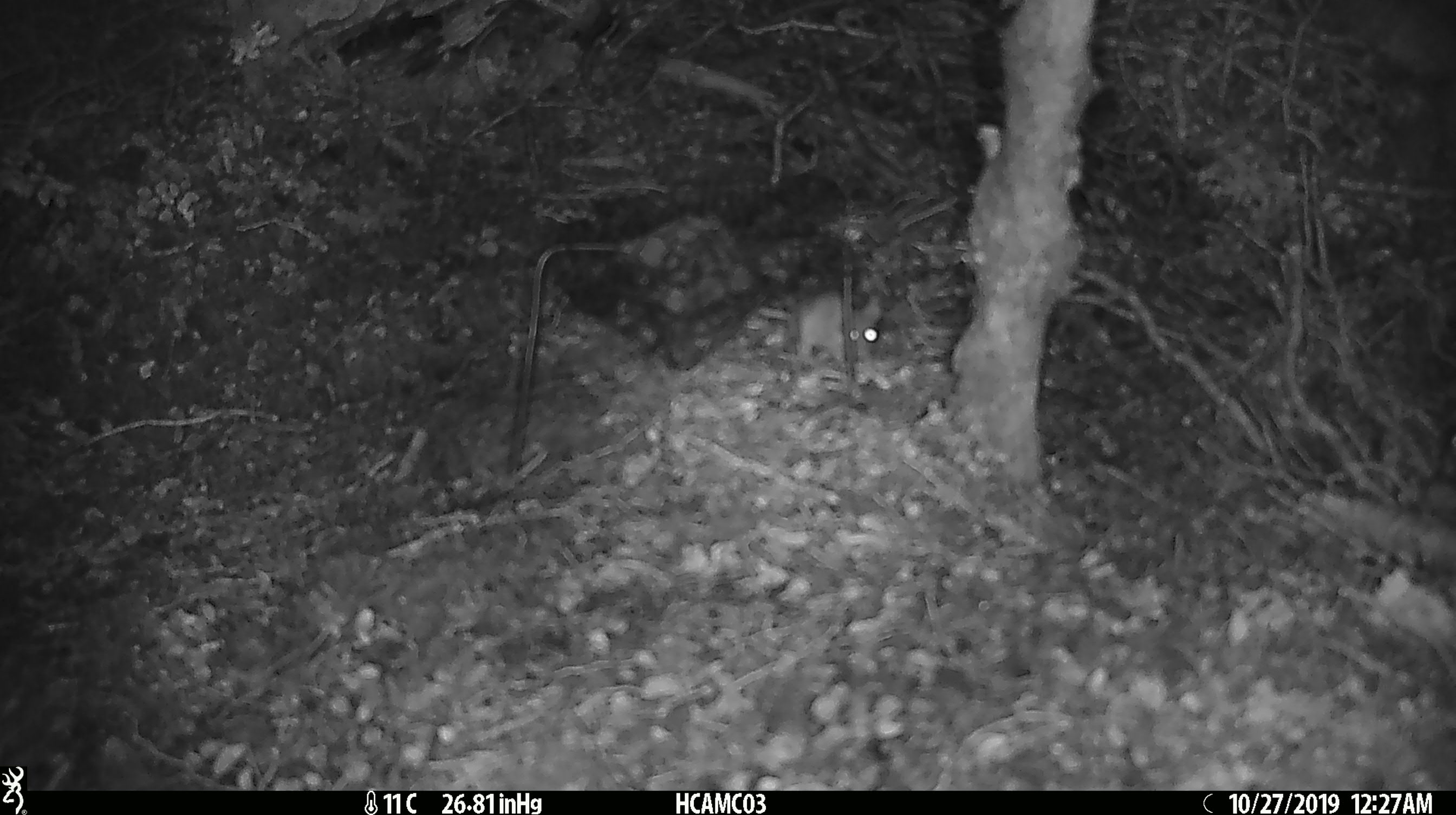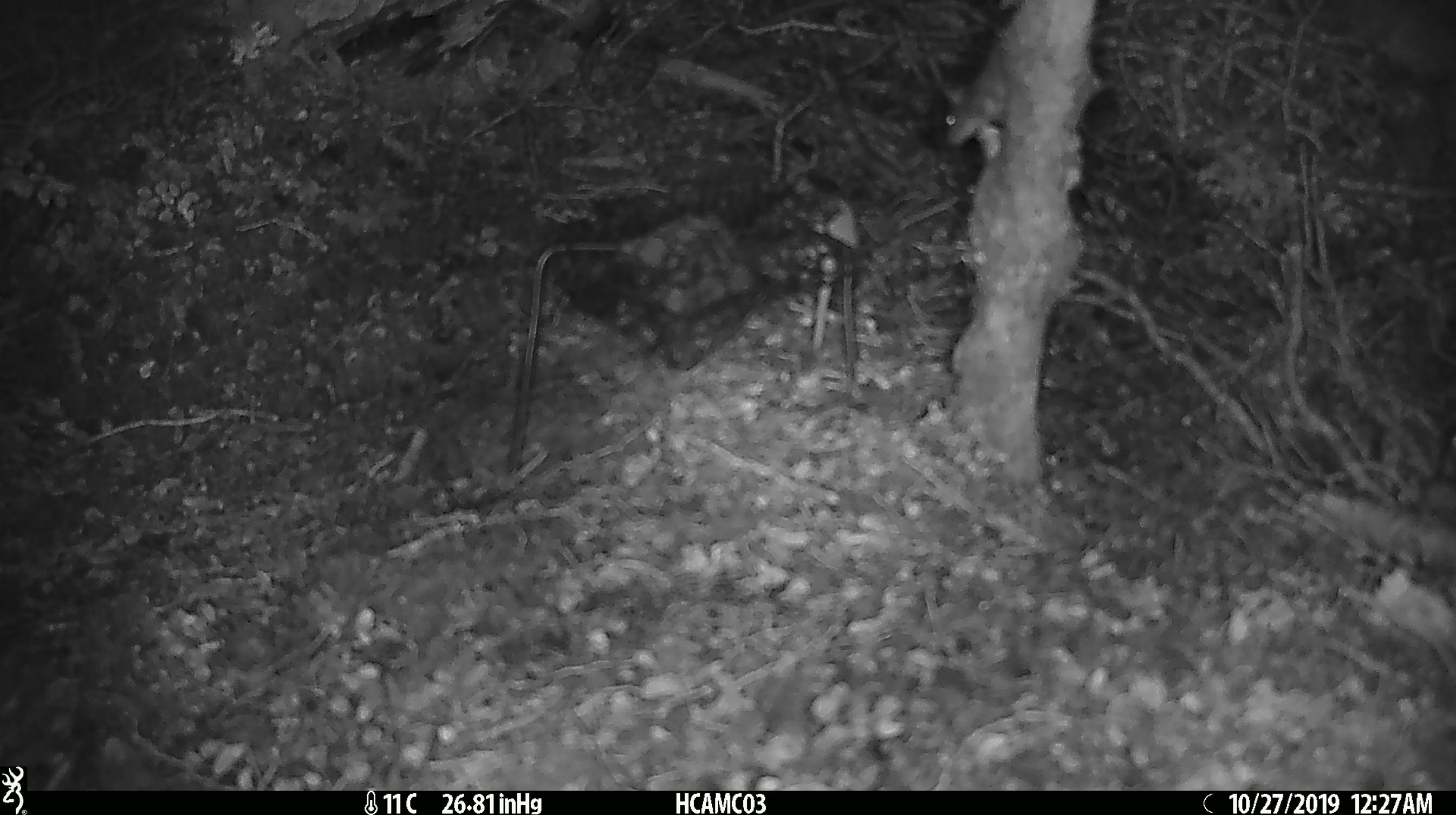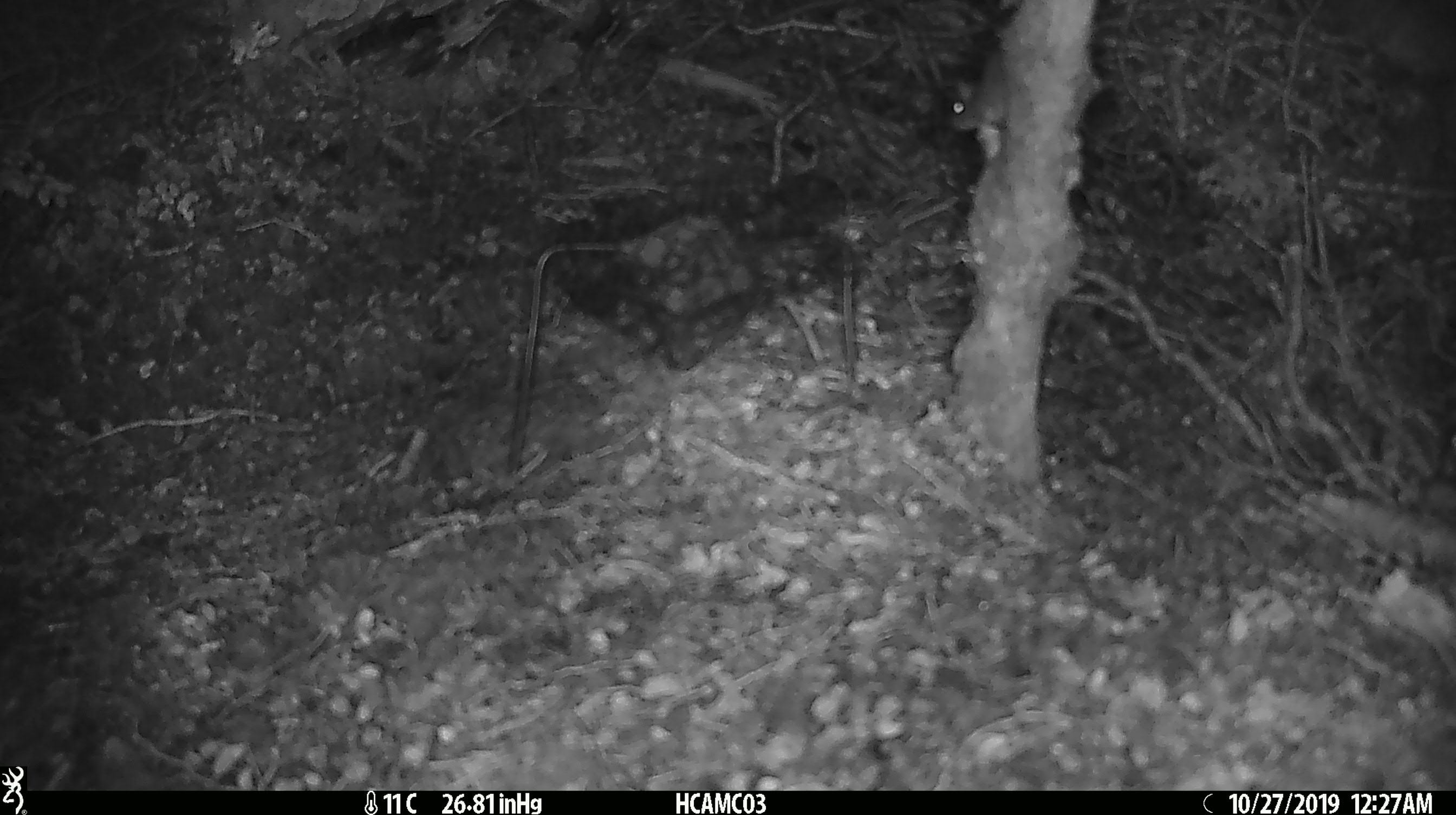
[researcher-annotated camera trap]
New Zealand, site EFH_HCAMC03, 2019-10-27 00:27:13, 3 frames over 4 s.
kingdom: Animalia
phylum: Chordata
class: Mammalia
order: Rodentia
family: Muridae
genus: Mus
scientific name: Mus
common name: mouse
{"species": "mouse (Mus)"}